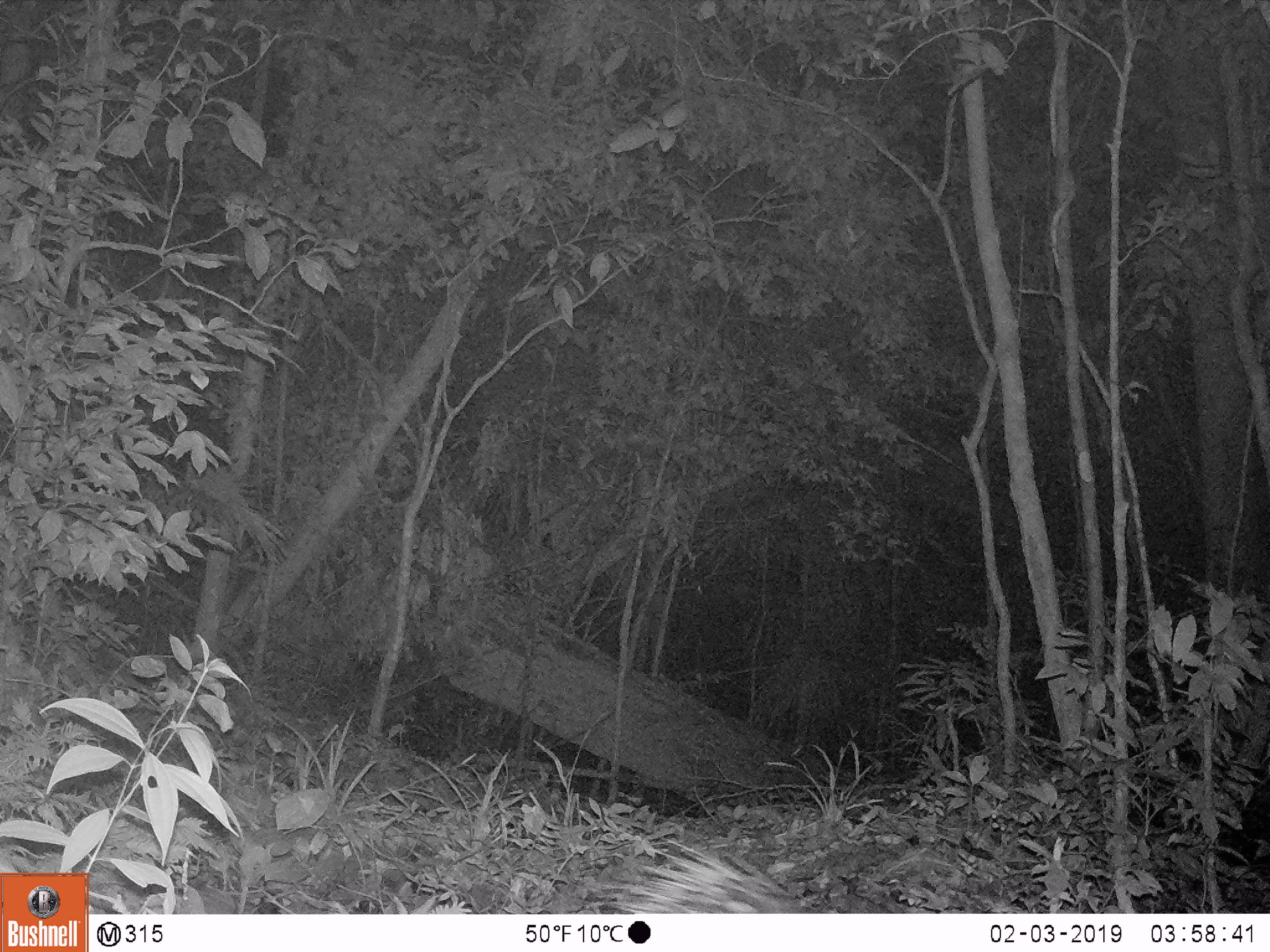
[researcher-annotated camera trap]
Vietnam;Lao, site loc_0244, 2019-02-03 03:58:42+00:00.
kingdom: Animalia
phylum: Chordata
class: Mammalia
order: Artiodactyla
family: Cervidae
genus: Muntiacus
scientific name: Muntiacus vuquangensis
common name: large-antlered muntjac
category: large antlered muntjac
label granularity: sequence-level